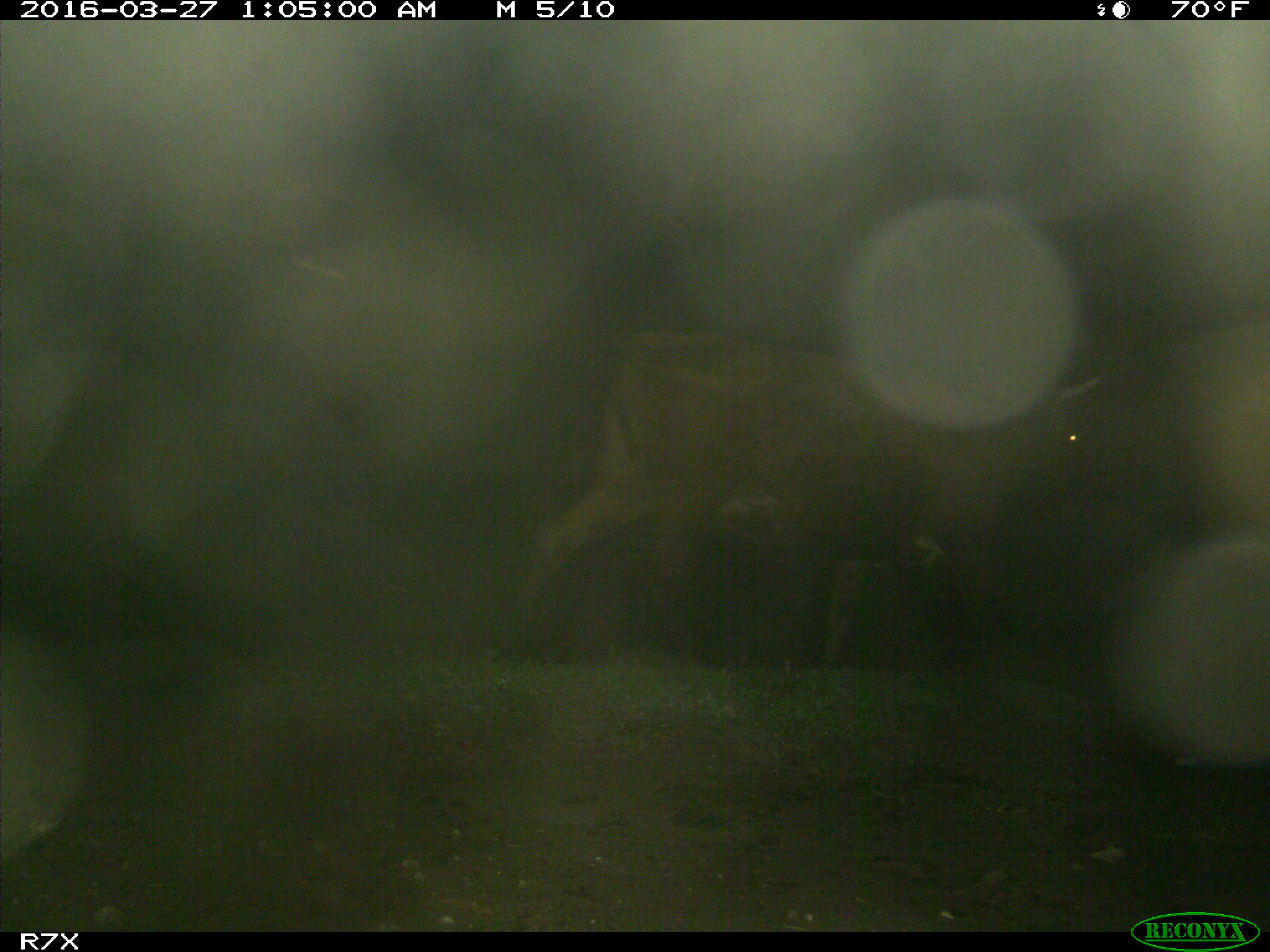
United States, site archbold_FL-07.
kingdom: Animalia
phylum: Chordata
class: Mammalia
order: Artiodactyla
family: Bovidae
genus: Bos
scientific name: Bos taurus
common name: domestic cow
Bos taurus (domestic cow).